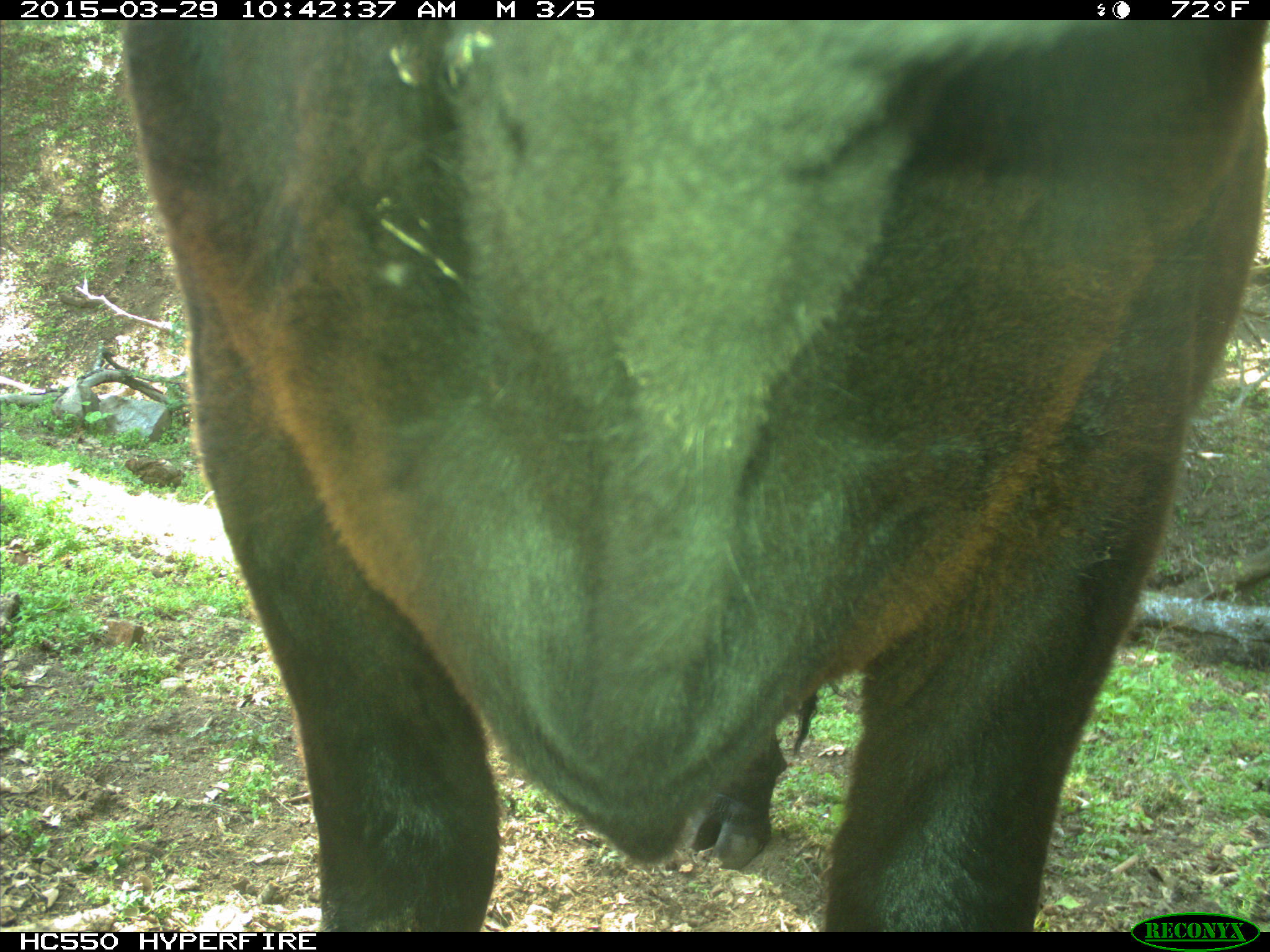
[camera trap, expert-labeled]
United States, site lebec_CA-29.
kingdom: Animalia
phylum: Chordata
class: Mammalia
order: Artiodactyla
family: Bovidae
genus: Bos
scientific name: Bos taurus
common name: domestic cow